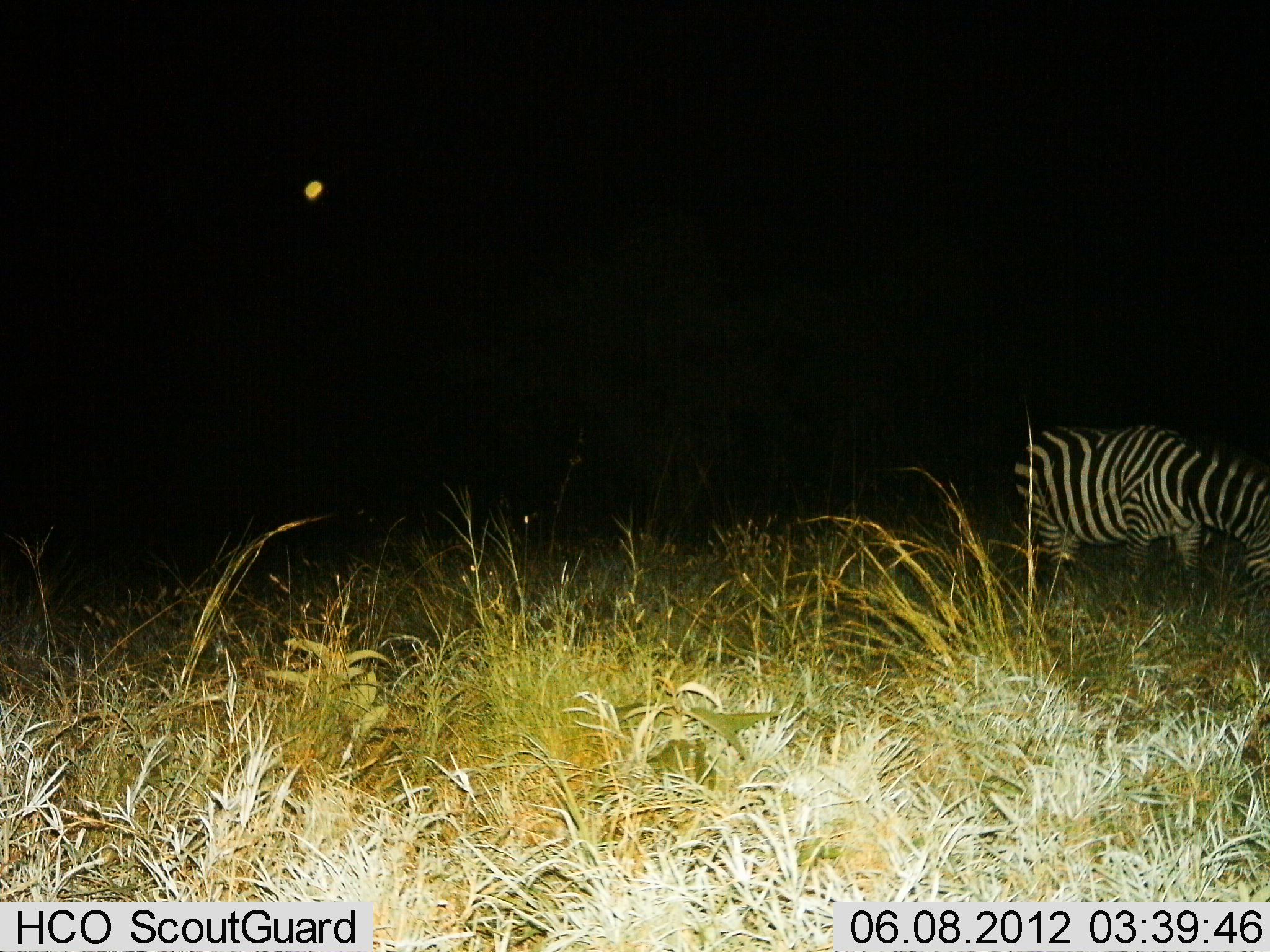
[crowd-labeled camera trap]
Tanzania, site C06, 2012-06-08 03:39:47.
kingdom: Animalia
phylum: Chordata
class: Mammalia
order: Perissodactyla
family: Equidae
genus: Equus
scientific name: Equus quagga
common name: plains zebra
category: zebra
Zebra (plains zebra) (Equus quagga), count 1. Behavior (volunteer vote fractions): standing 40%, resting 0%, moving 10%, interacting 0%. Young present (vote fraction): 0%. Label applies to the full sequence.